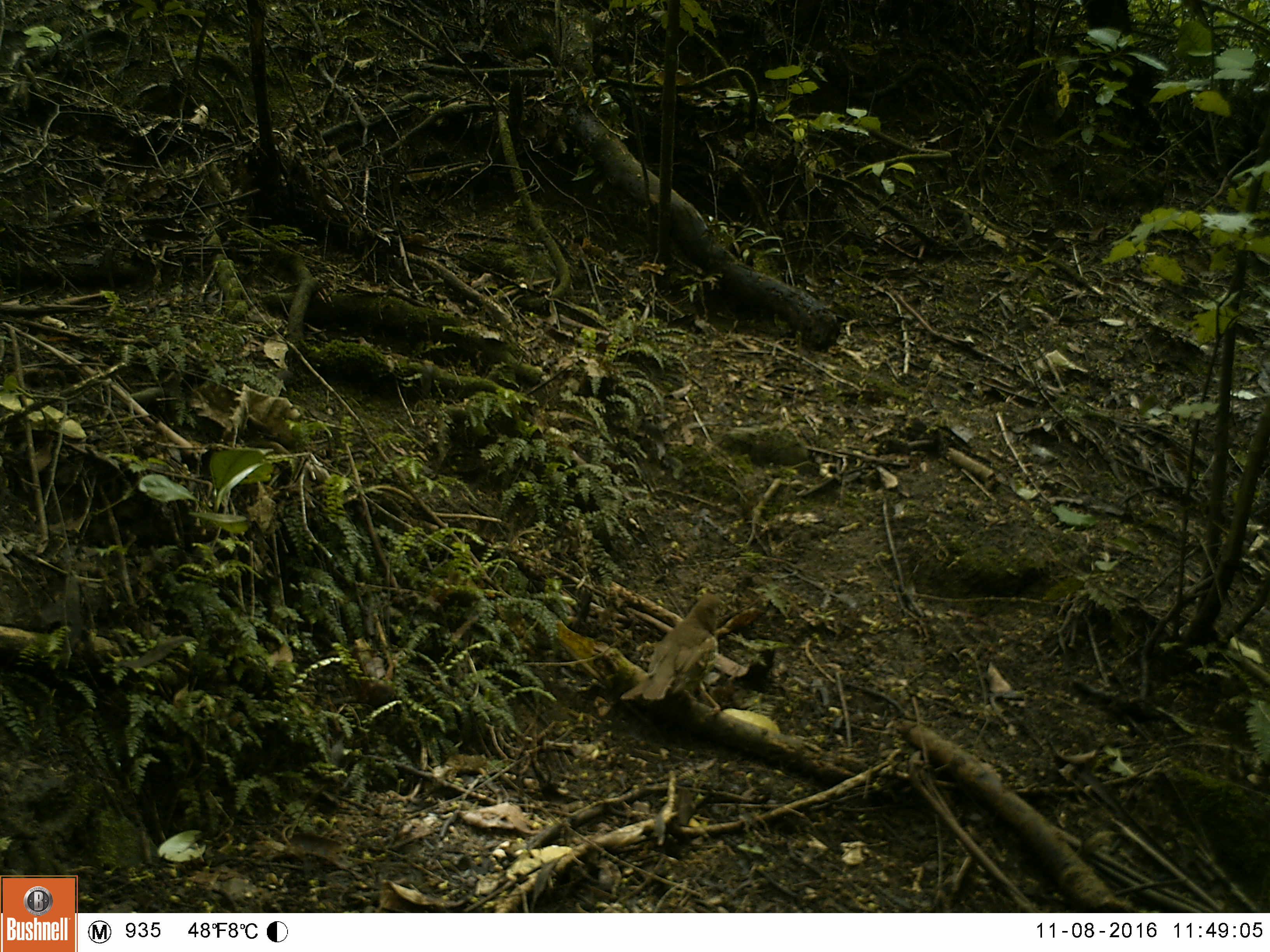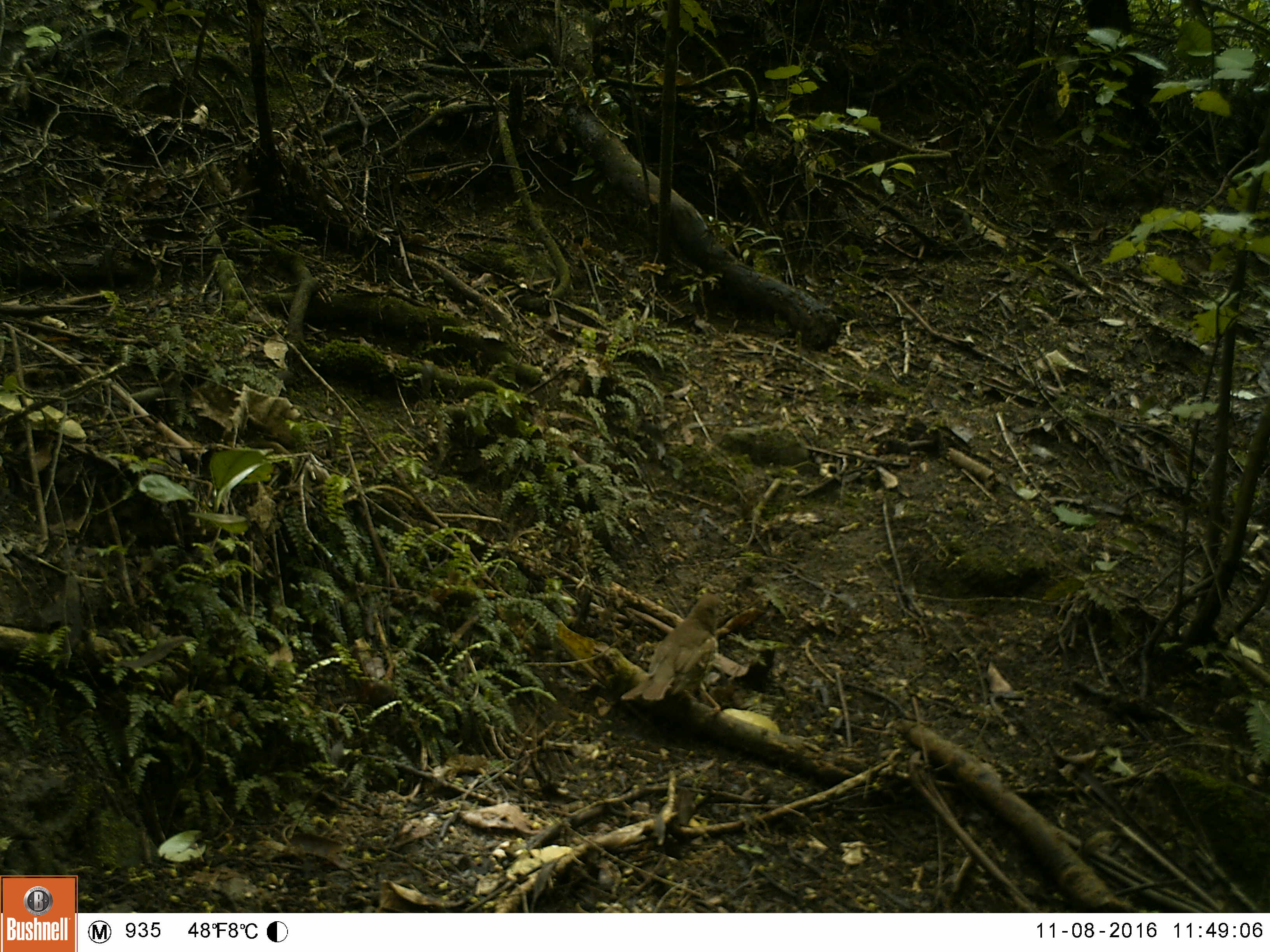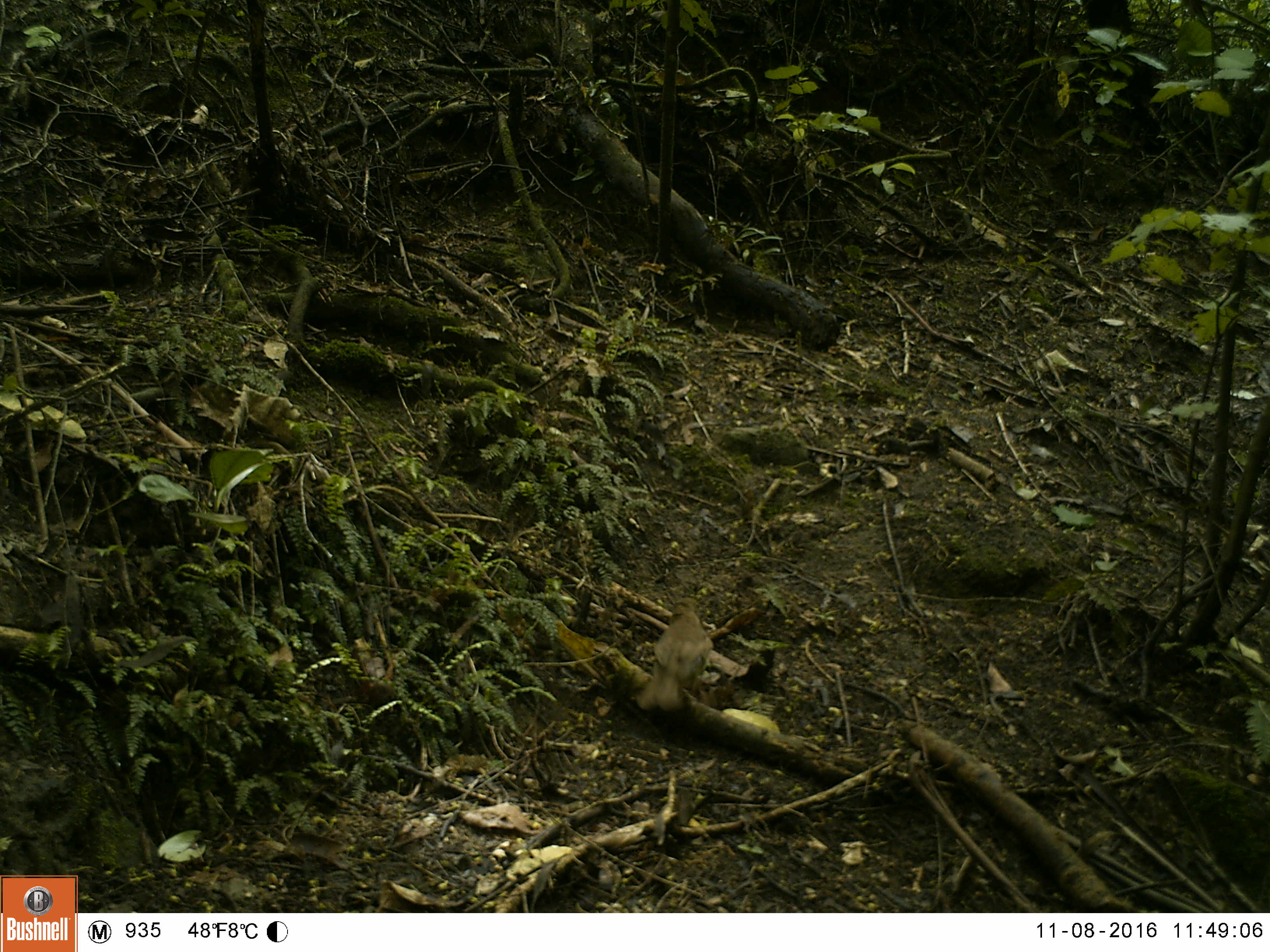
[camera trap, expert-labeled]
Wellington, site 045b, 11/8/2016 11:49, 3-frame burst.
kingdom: Animalia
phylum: Chordata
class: Aves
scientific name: Aves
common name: bird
Bird (Aves).